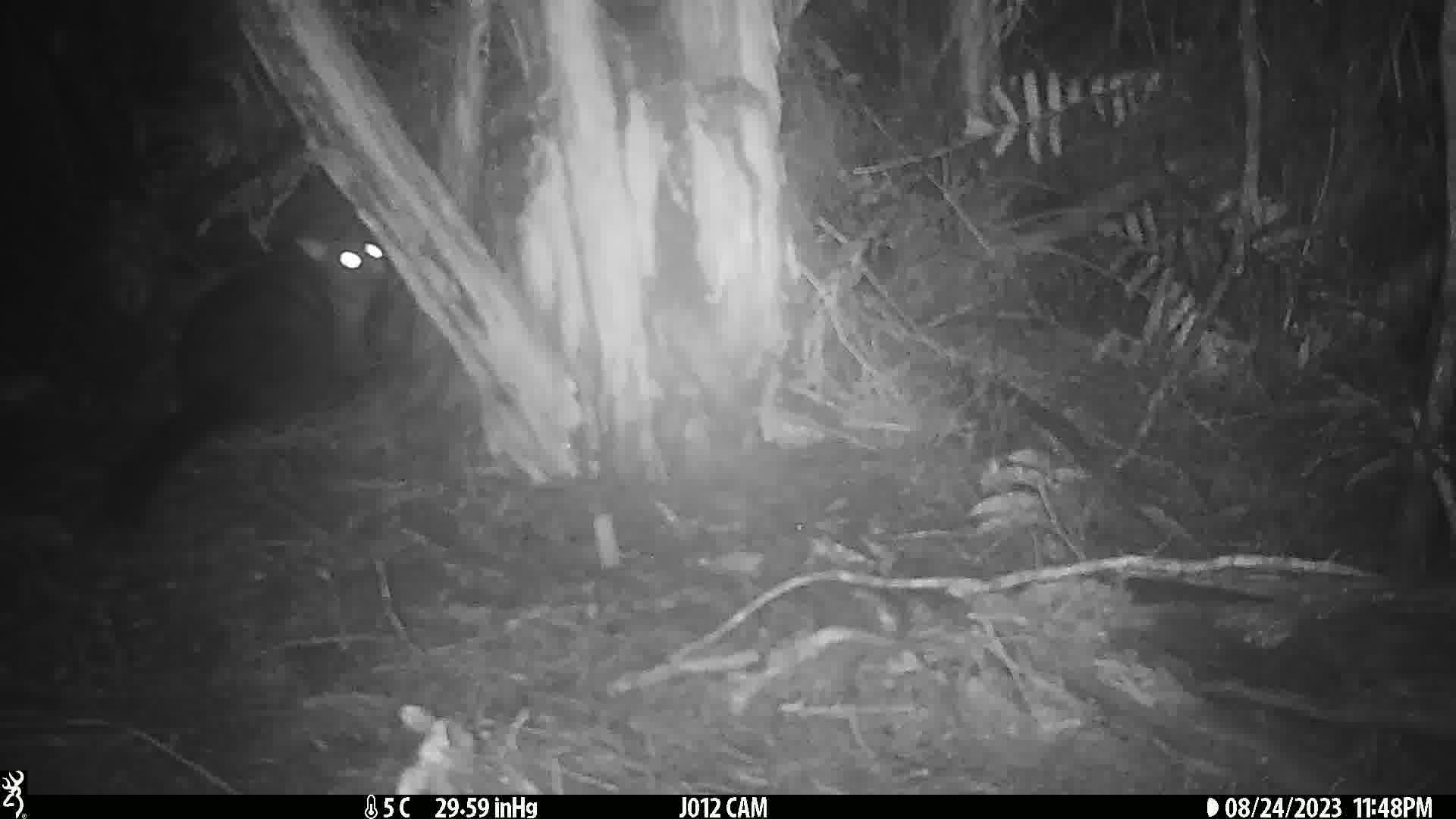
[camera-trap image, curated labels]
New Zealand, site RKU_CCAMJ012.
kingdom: Animalia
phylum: Chordata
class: Mammalia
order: Diprotodontia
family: Phalangeridae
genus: Trichosurus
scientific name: Trichosurus vulpecula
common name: common brushtail possum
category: possum